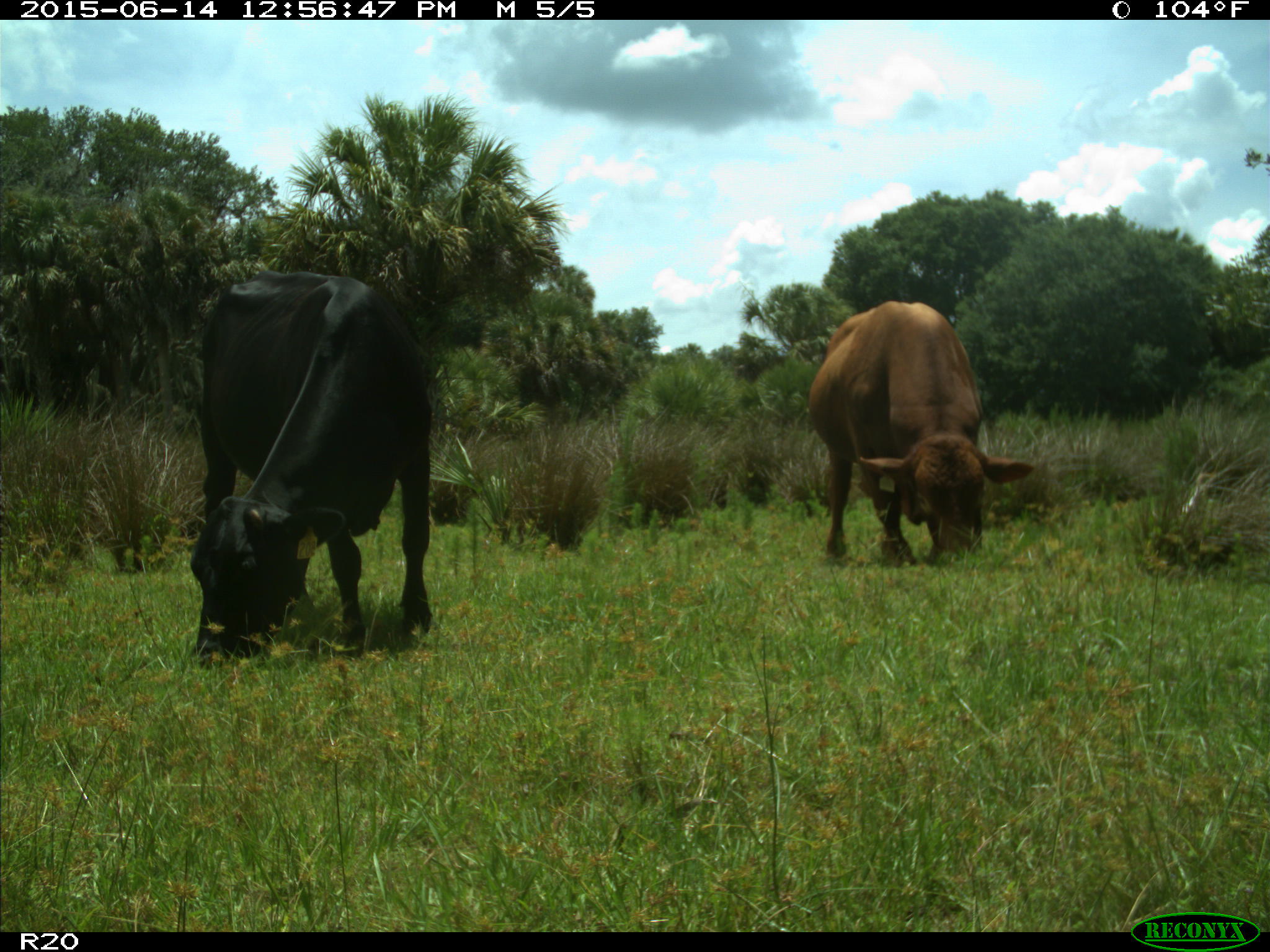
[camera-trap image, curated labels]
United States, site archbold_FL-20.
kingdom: Animalia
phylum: Chordata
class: Mammalia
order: Artiodactyla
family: Bovidae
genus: Bos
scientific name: Bos taurus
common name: domestic cow